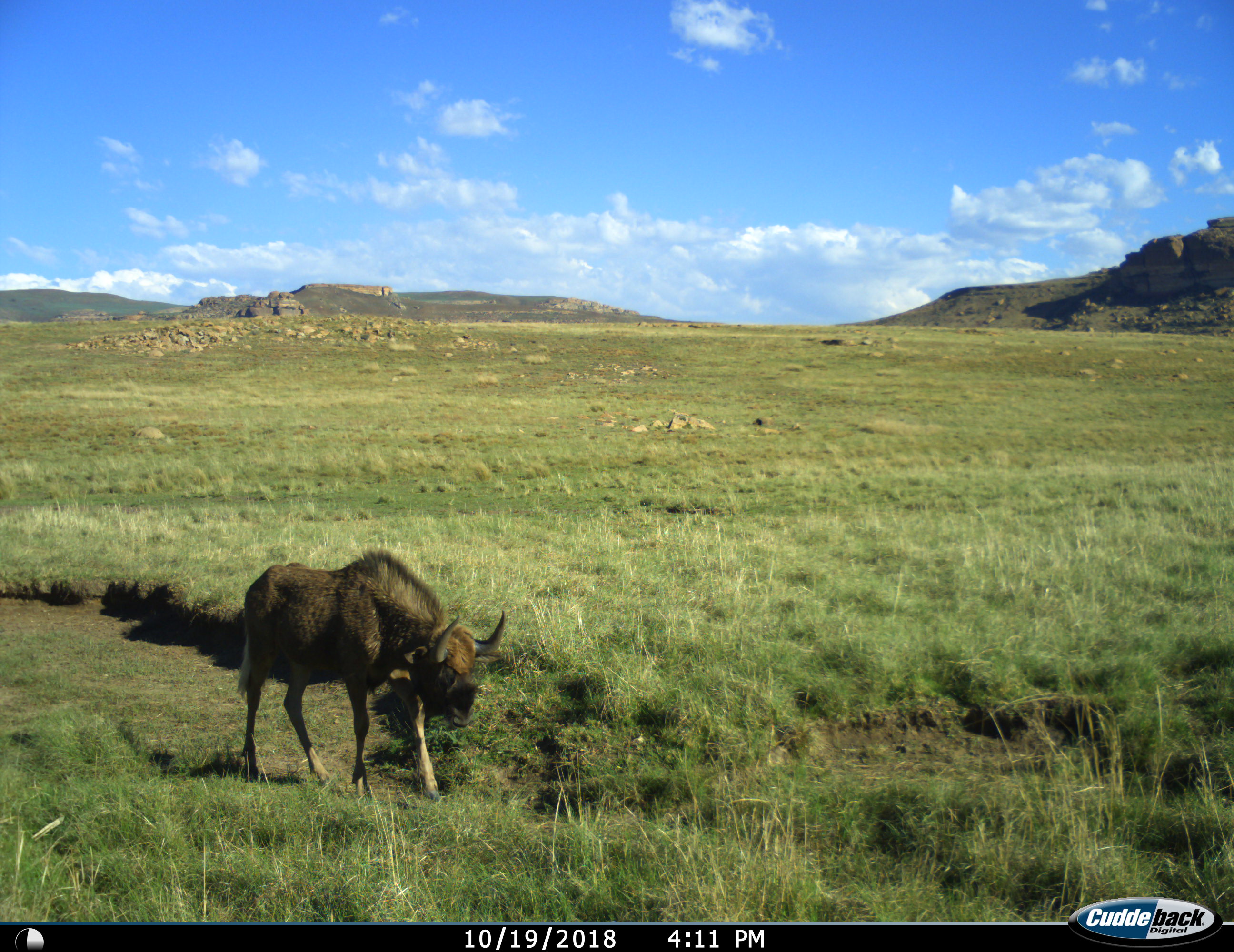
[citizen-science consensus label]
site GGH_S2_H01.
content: unidentified animal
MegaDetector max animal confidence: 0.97